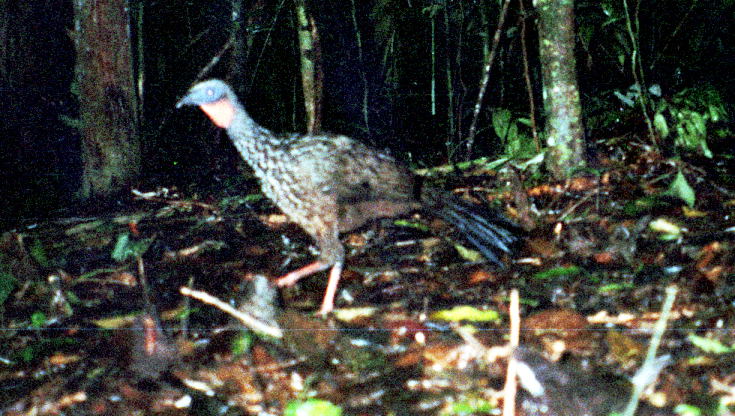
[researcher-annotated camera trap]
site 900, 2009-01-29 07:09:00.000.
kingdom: Animalia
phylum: Chordata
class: Aves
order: Galliformes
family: Cracidae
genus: Penelope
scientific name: Penelope jacquacu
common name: spix's guan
Penelope jacquacu (spix's guan).